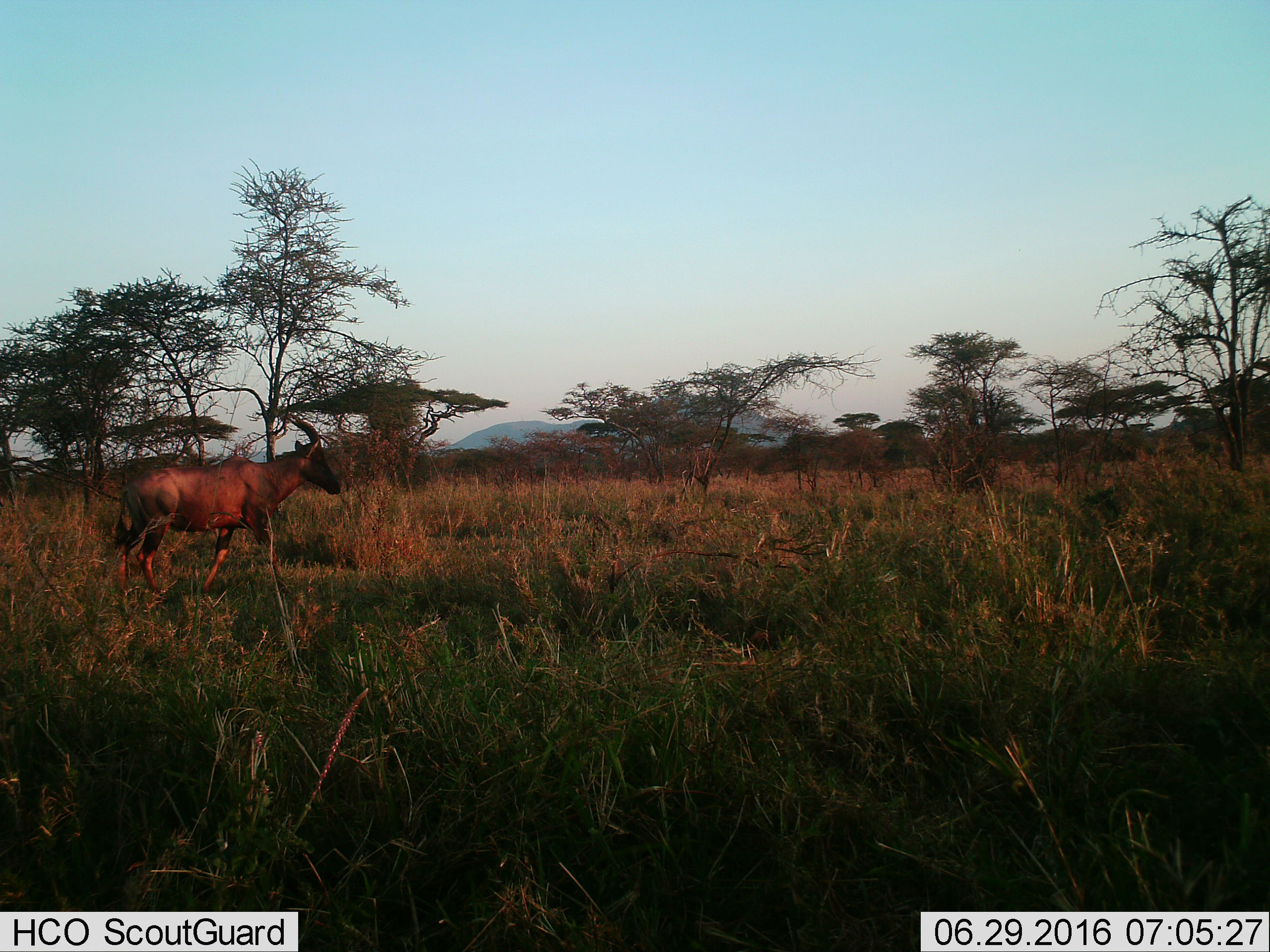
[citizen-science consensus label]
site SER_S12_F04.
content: unidentified animal